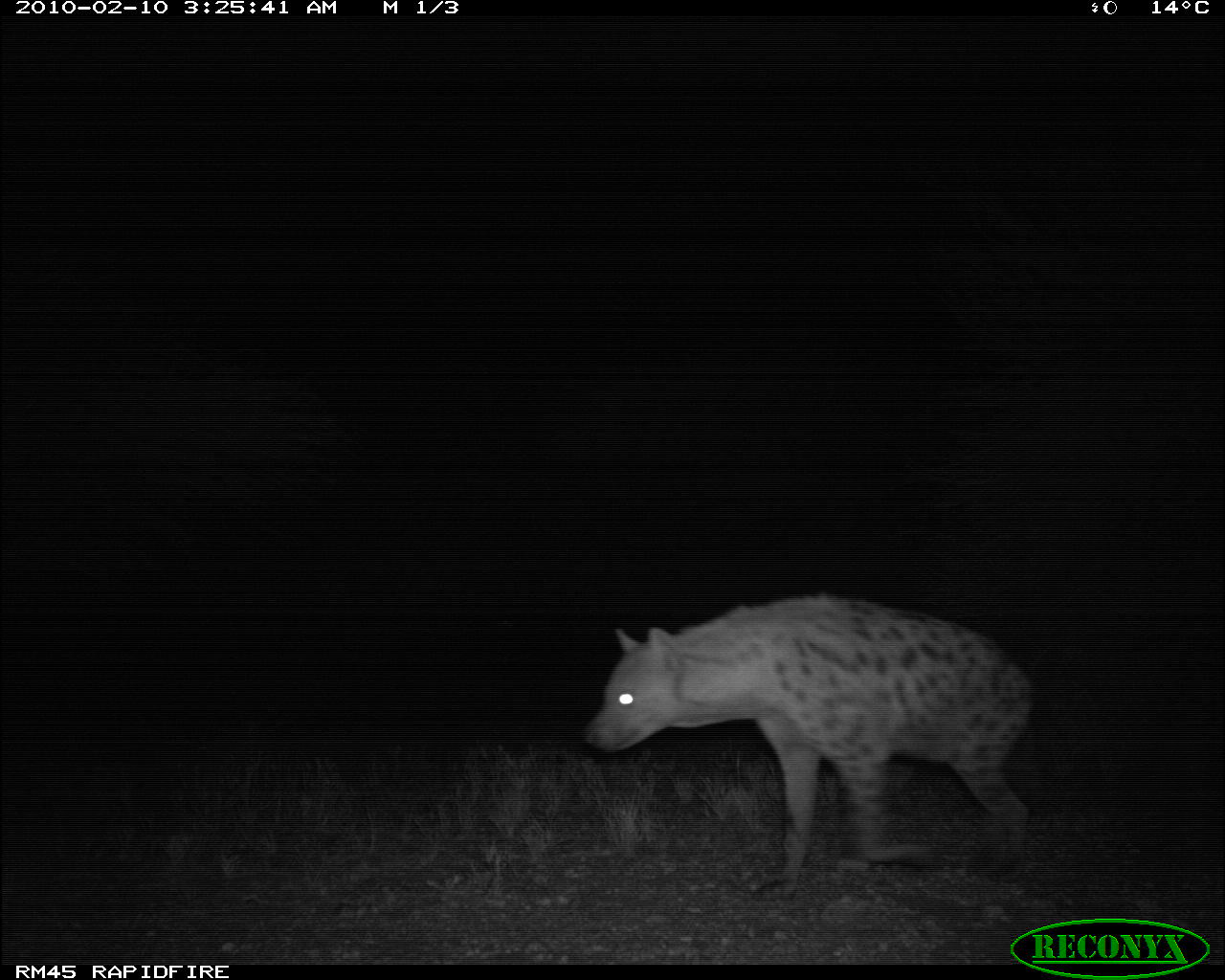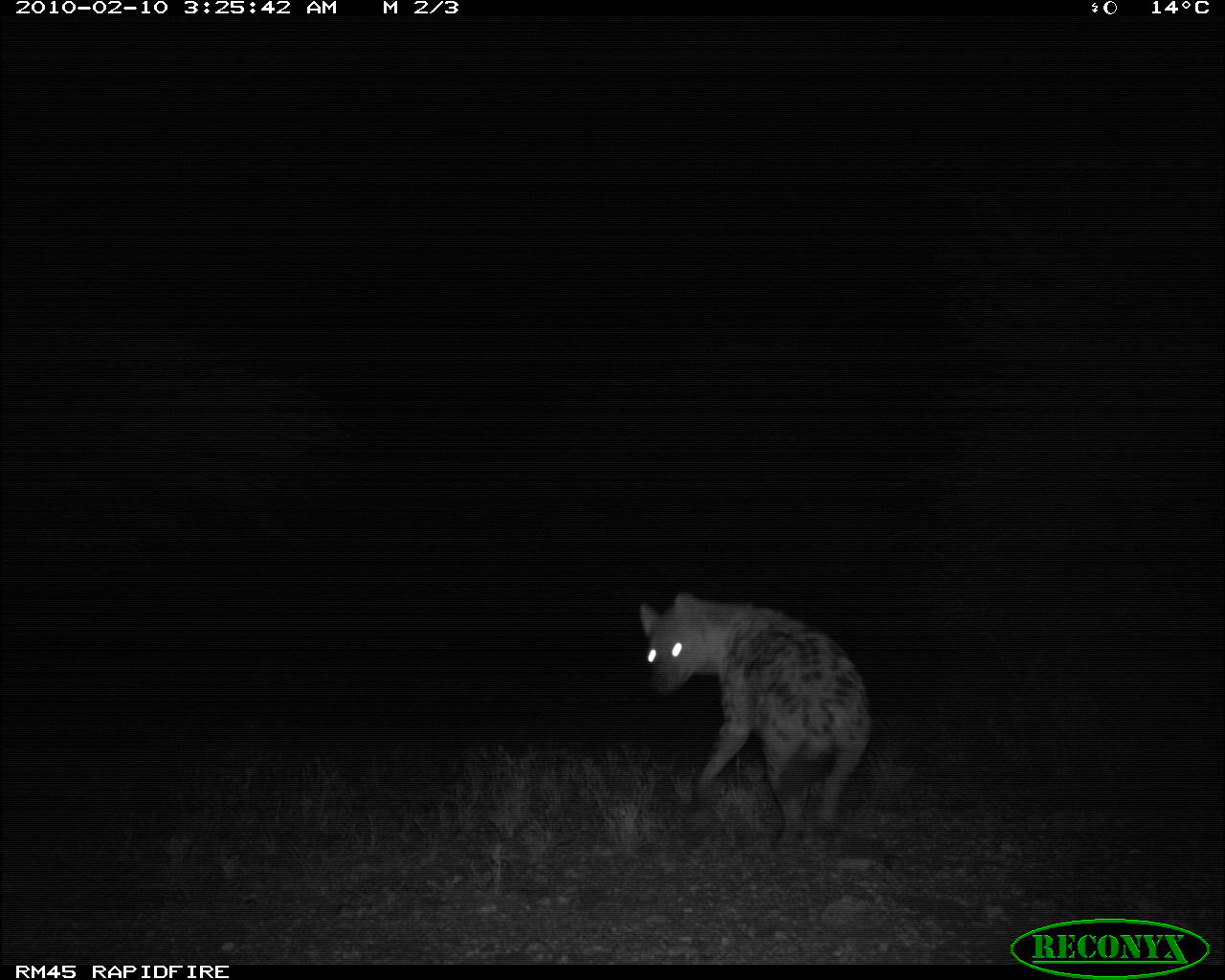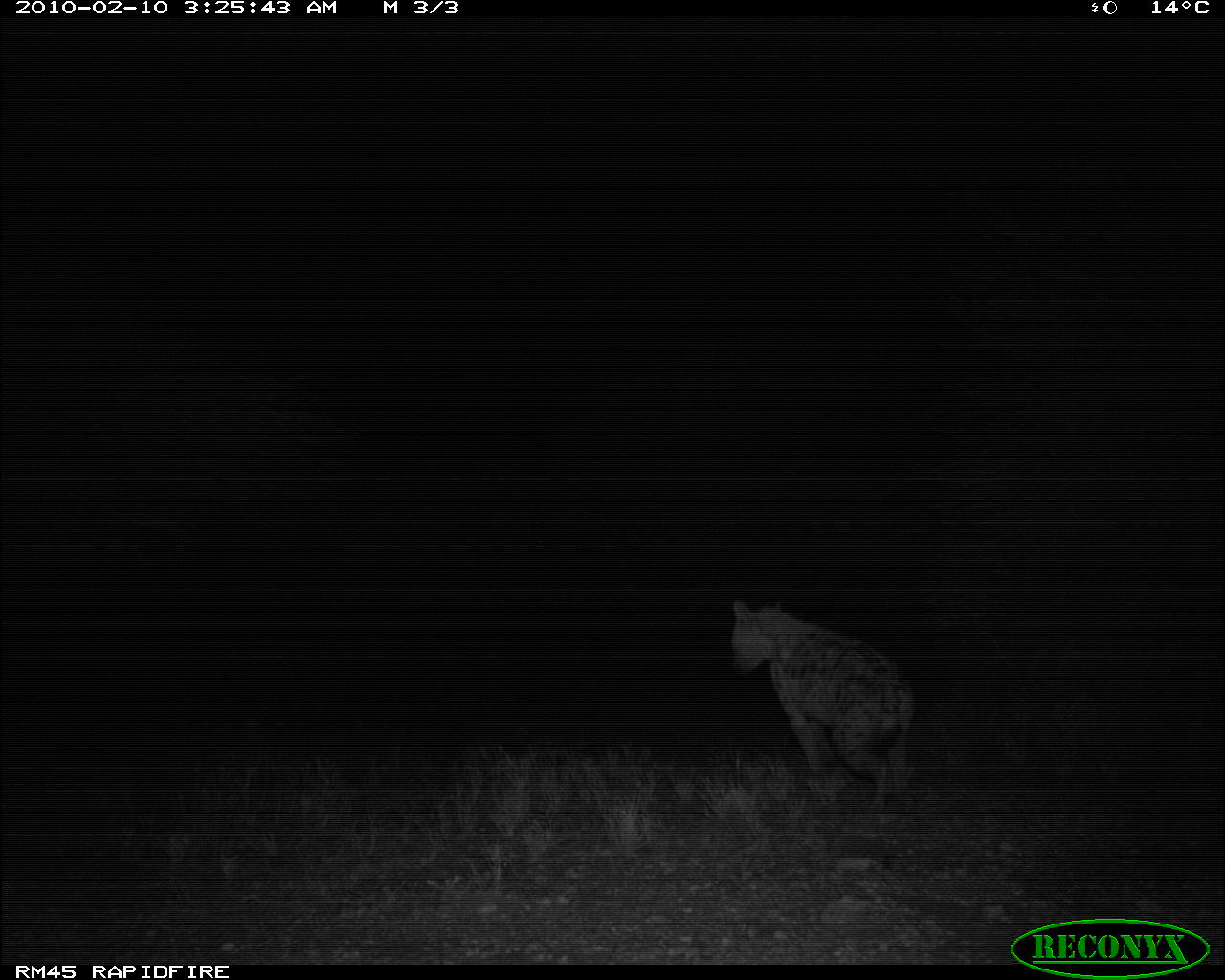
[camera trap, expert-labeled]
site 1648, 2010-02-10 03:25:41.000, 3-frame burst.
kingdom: Animalia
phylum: Chordata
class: Mammalia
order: Carnivora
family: Hyaenidae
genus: Crocuta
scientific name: Crocuta crocuta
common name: spotted hyena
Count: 1.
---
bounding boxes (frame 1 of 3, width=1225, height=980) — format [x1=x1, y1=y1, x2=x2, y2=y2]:
crocuta crocuta: [x1=579, y1=590, x2=1039, y2=905]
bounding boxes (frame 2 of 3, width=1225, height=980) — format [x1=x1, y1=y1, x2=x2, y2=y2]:
crocuta crocuta: [x1=637, y1=589, x2=876, y2=858]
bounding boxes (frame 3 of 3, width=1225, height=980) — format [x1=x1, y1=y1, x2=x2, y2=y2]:
crocuta crocuta: [x1=728, y1=598, x2=917, y2=823]